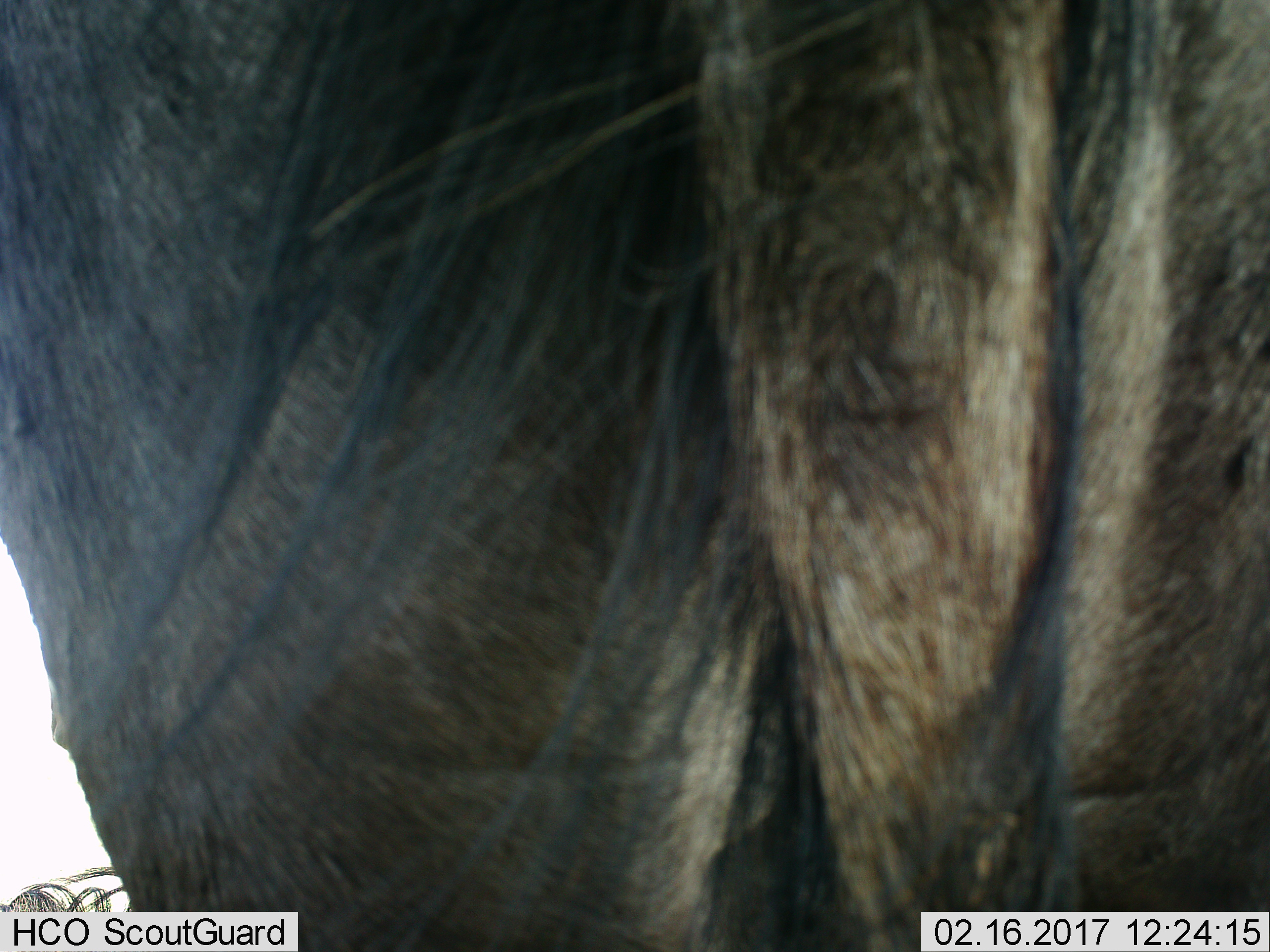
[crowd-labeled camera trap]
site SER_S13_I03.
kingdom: Animalia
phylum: Chordata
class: Mammalia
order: Artiodactyla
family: Bovidae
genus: Connochaetes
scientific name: Connochaetes taurinus taurinus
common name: blue wildebeest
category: wildebeestblue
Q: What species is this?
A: Wildebeestblue (blue wildebeest) (Connochaetes taurinus taurinus).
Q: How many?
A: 1.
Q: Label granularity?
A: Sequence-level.